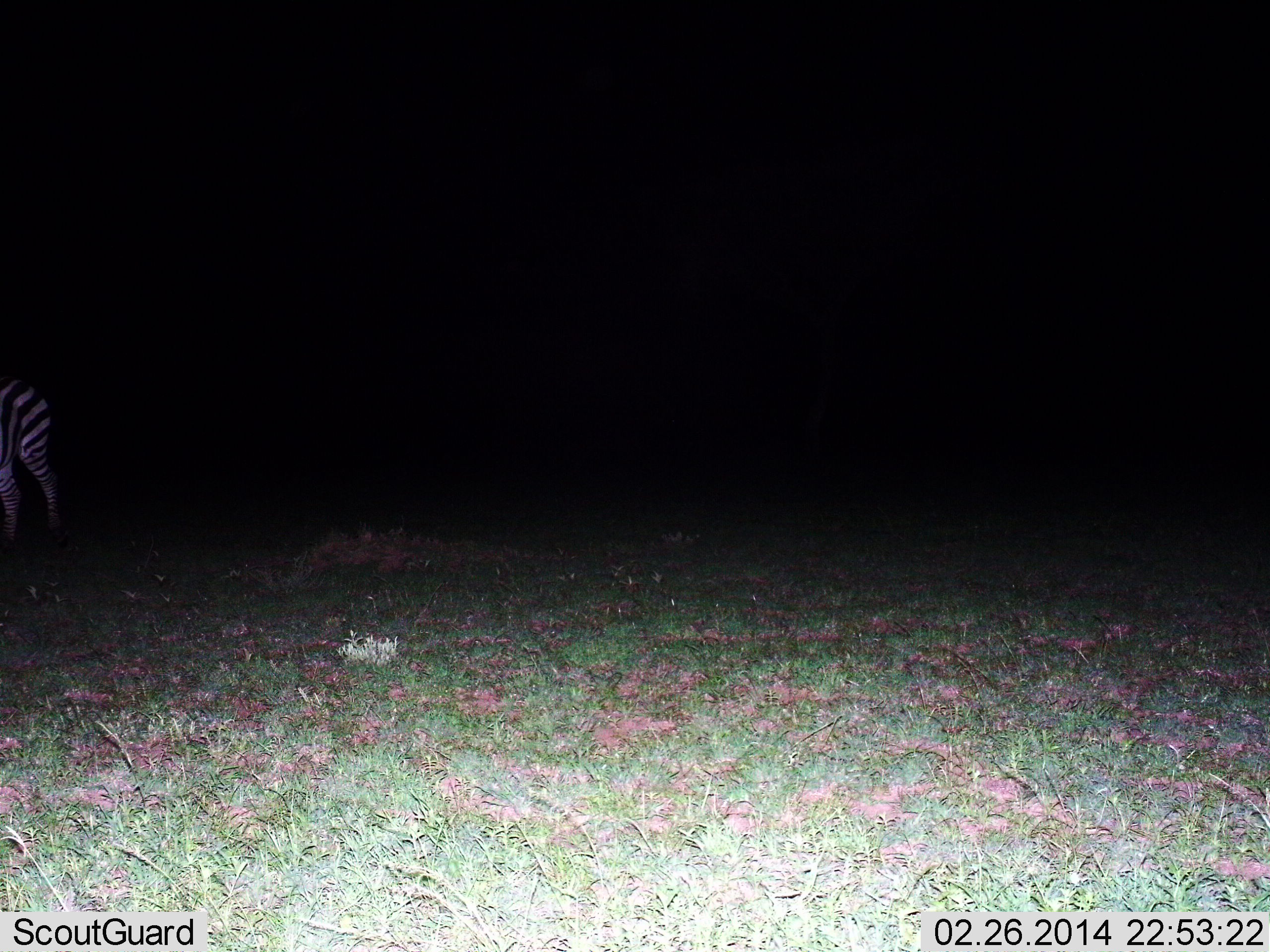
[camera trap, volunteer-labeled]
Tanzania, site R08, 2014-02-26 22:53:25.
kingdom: Animalia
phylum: Chordata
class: Mammalia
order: Perissodactyla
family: Equidae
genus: Equus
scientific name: Equus quagga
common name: plains zebra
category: zebra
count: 1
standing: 80%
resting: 0%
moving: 20%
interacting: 0%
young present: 0%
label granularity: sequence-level